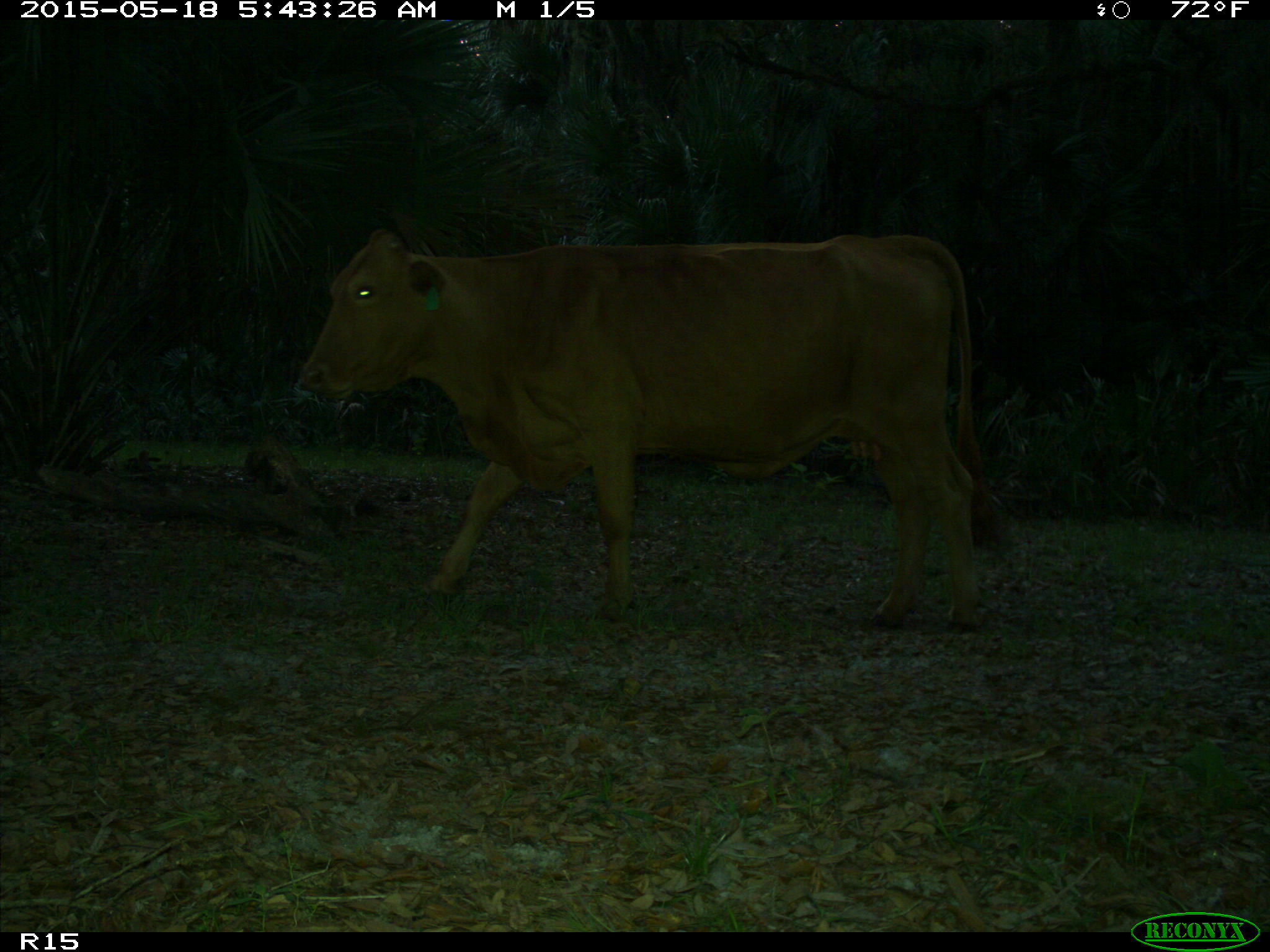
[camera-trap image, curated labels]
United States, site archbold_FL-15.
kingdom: Animalia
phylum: Chordata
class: Mammalia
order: Artiodactyla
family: Bovidae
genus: Bos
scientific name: Bos taurus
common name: domestic cow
Bos taurus (domestic cow).